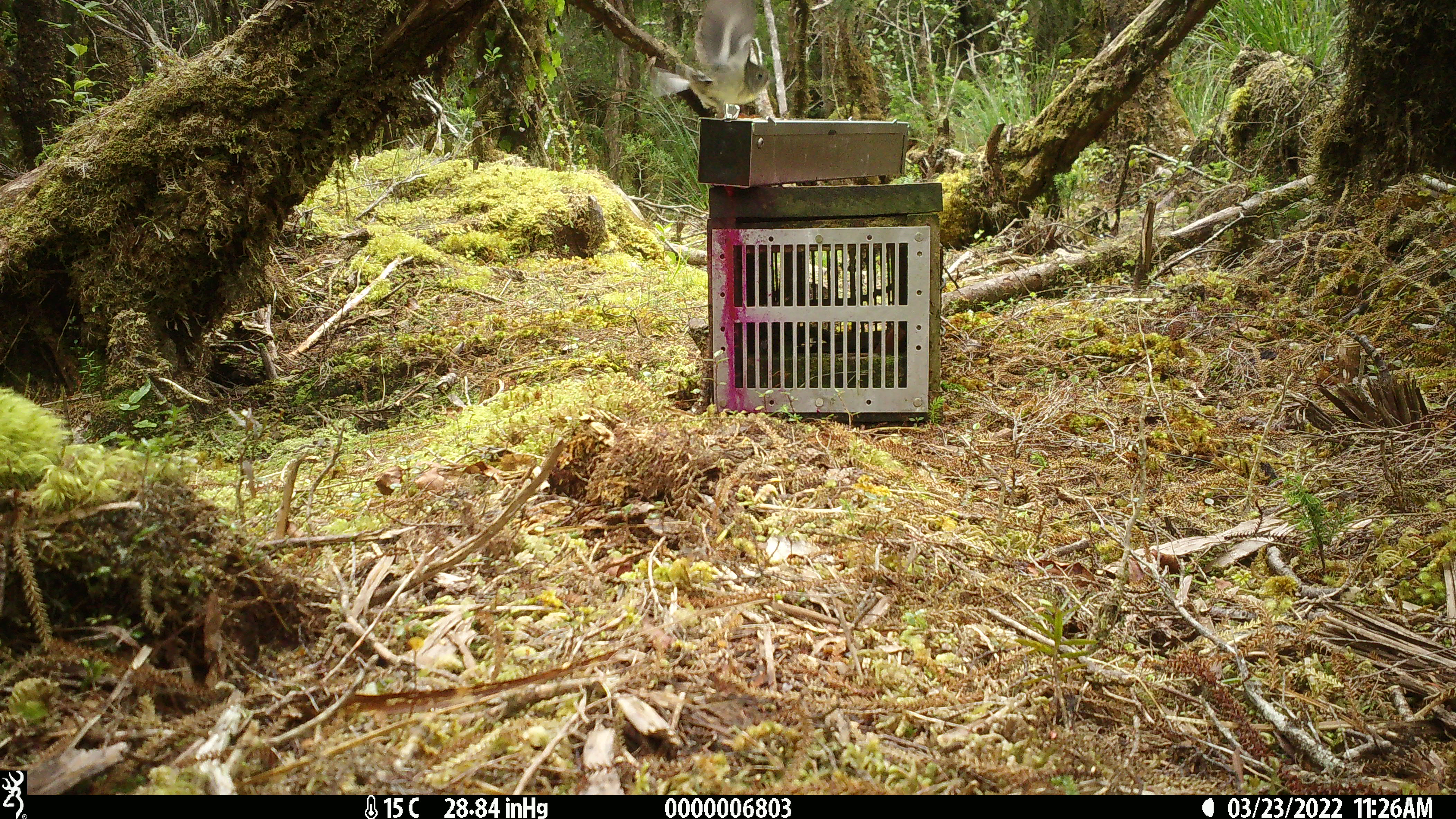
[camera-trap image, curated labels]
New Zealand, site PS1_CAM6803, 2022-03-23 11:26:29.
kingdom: Animalia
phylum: Chordata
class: Aves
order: Passeriformes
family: Petroicidae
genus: Petroica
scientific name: Petroica macrocephala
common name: tomtit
Tomtit (Petroica macrocephala).